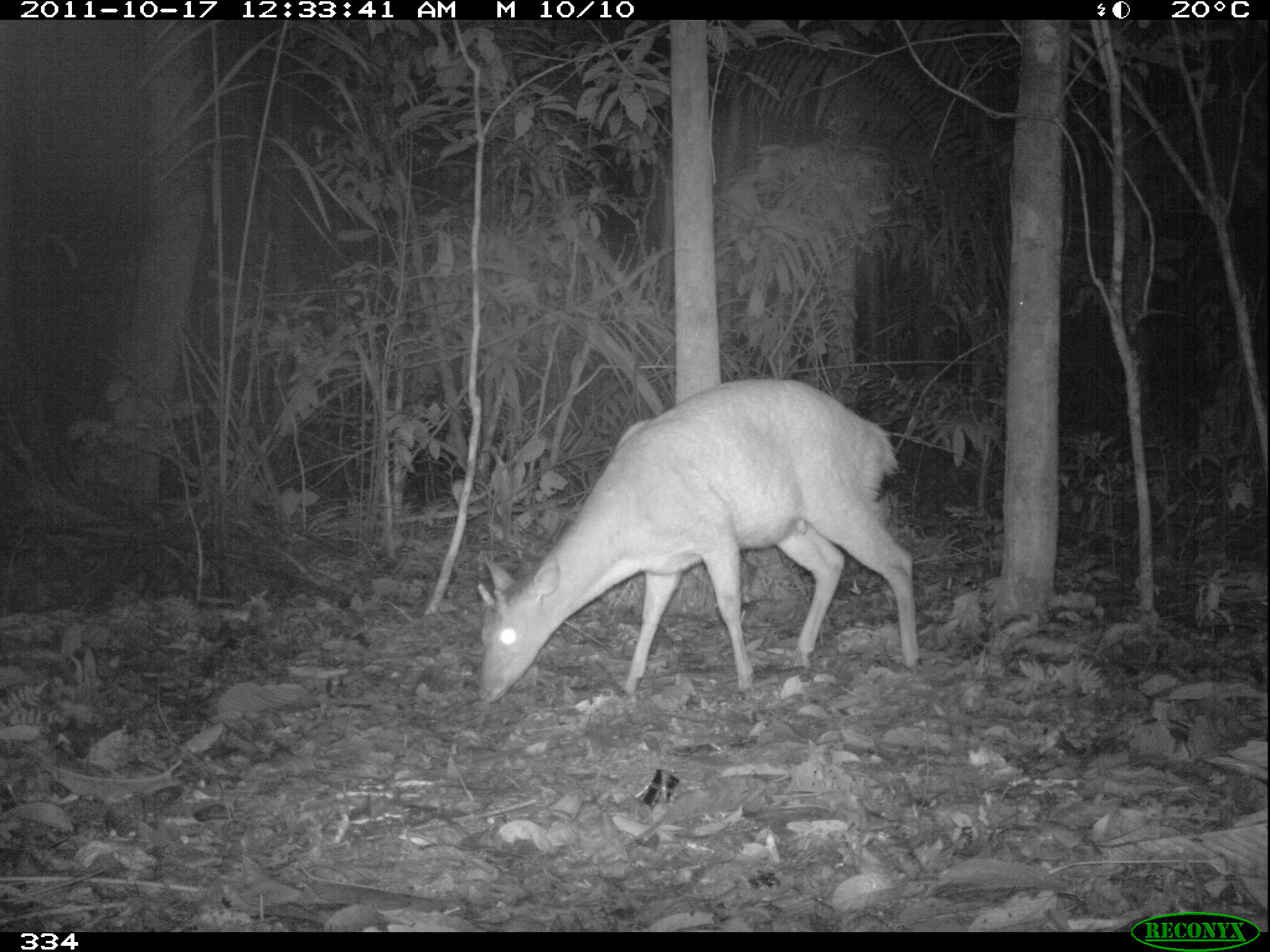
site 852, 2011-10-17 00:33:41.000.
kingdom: Animalia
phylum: Chordata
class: Mammalia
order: Artiodactyla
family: Cervidae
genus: Mazama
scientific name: Mazama americana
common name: red brocket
Mazama americana (red brocket).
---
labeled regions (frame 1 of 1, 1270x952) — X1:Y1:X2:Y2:
mazama americana: 474:378:921:704